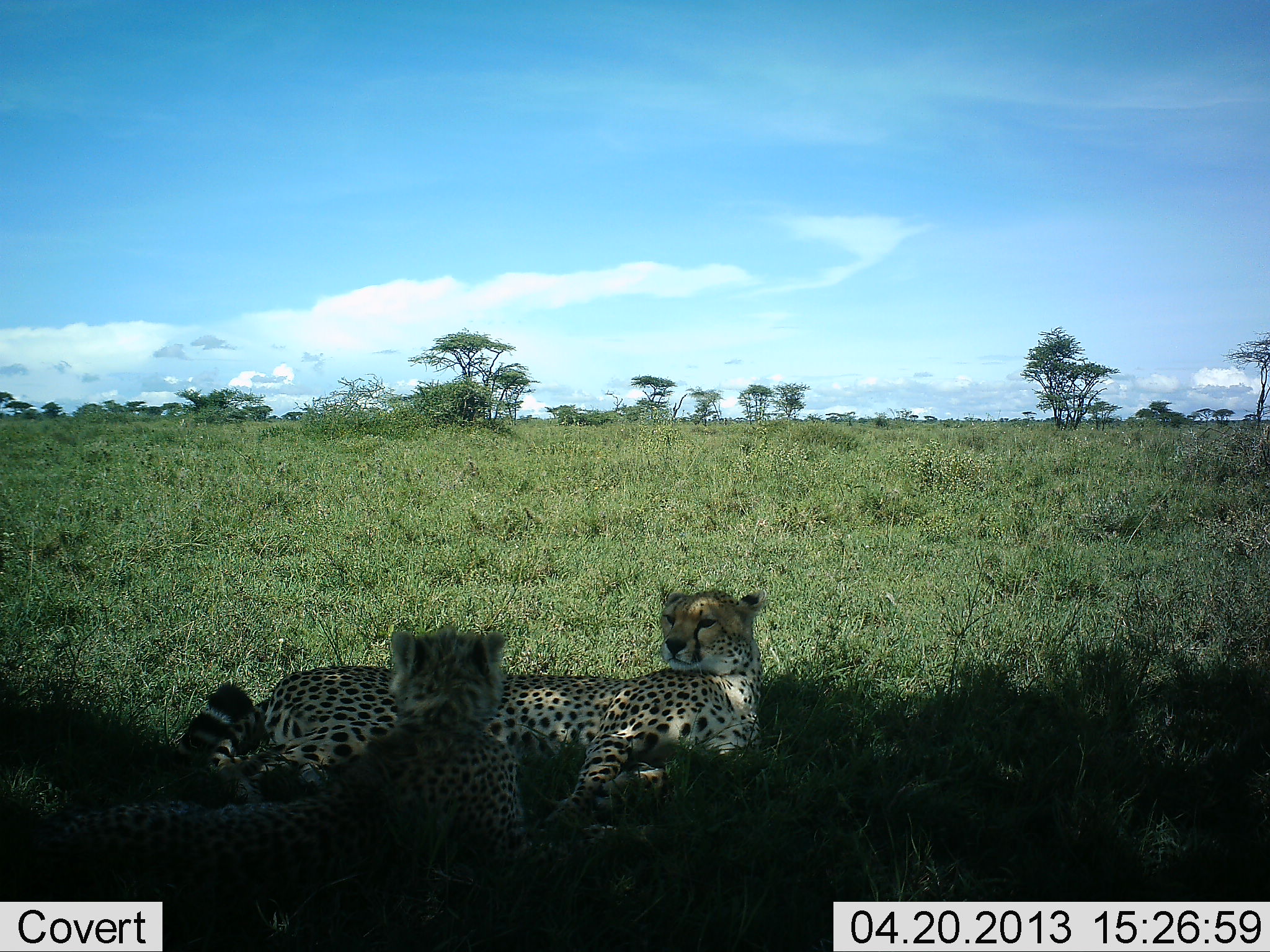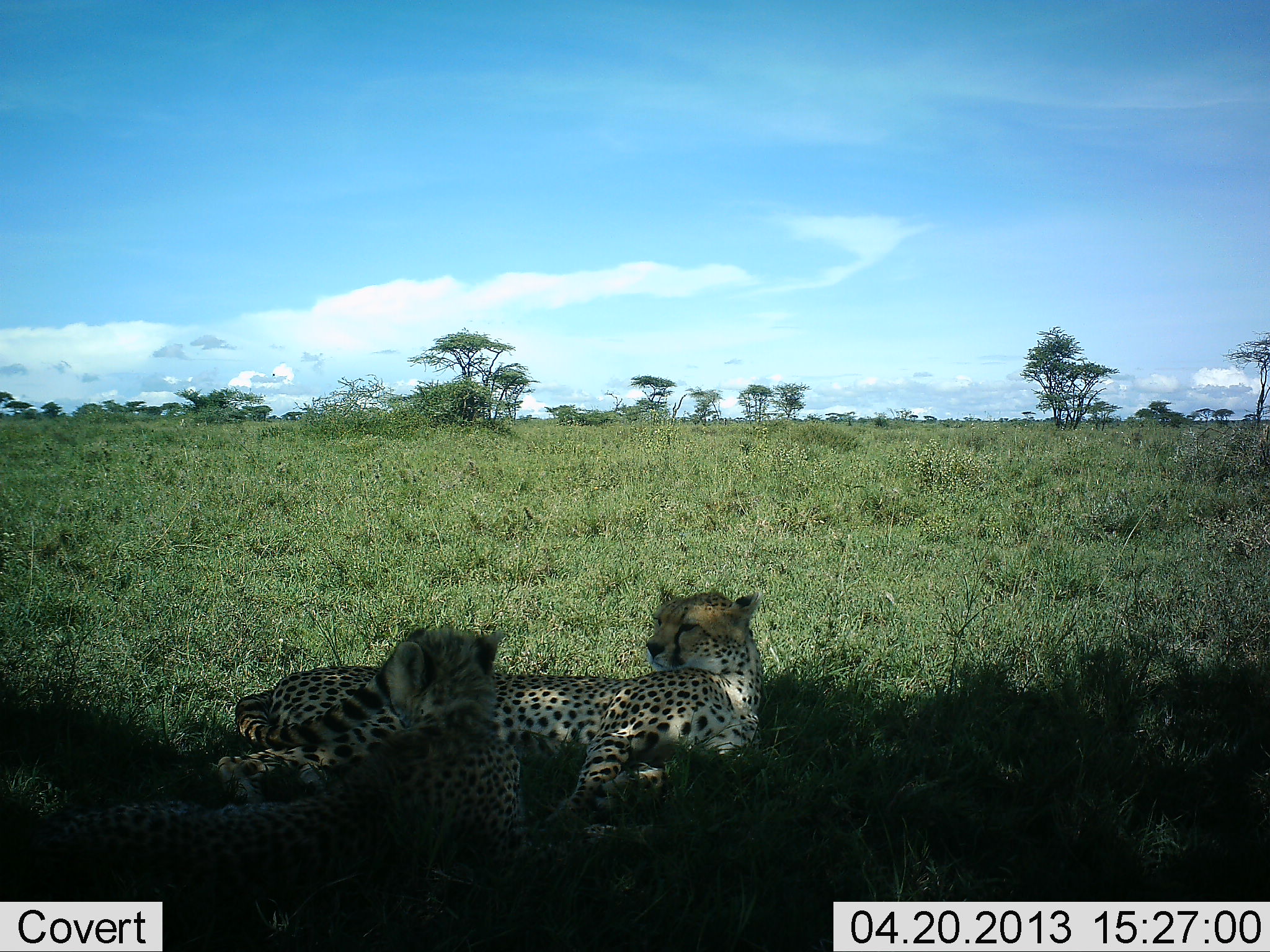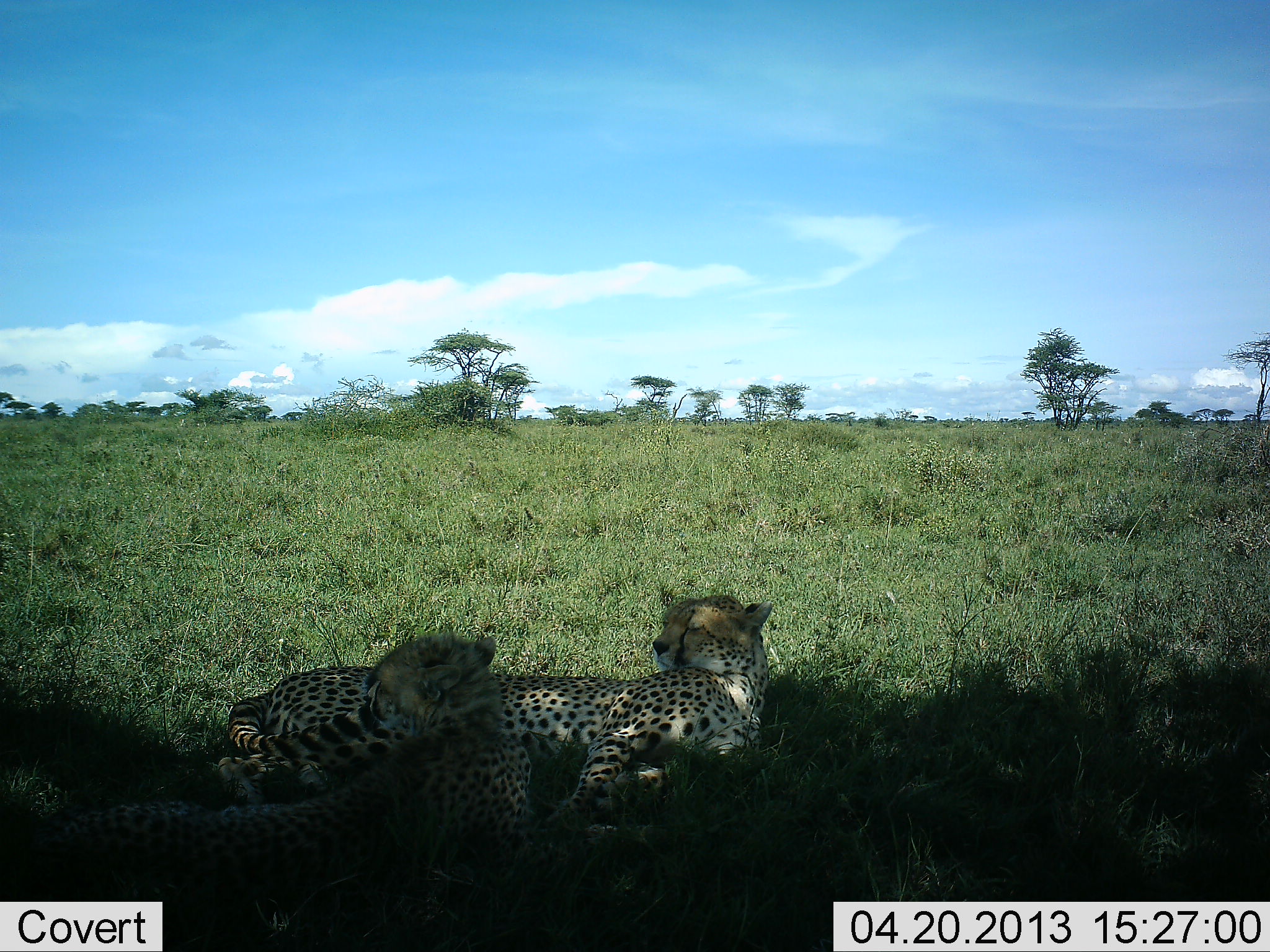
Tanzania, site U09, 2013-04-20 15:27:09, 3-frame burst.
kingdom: Animalia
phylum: Chordata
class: Mammalia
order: Carnivora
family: Felidae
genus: Acinonyx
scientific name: Acinonyx jubatus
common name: cheetah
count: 2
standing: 0%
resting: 100%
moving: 0%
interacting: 3%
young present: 9%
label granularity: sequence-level